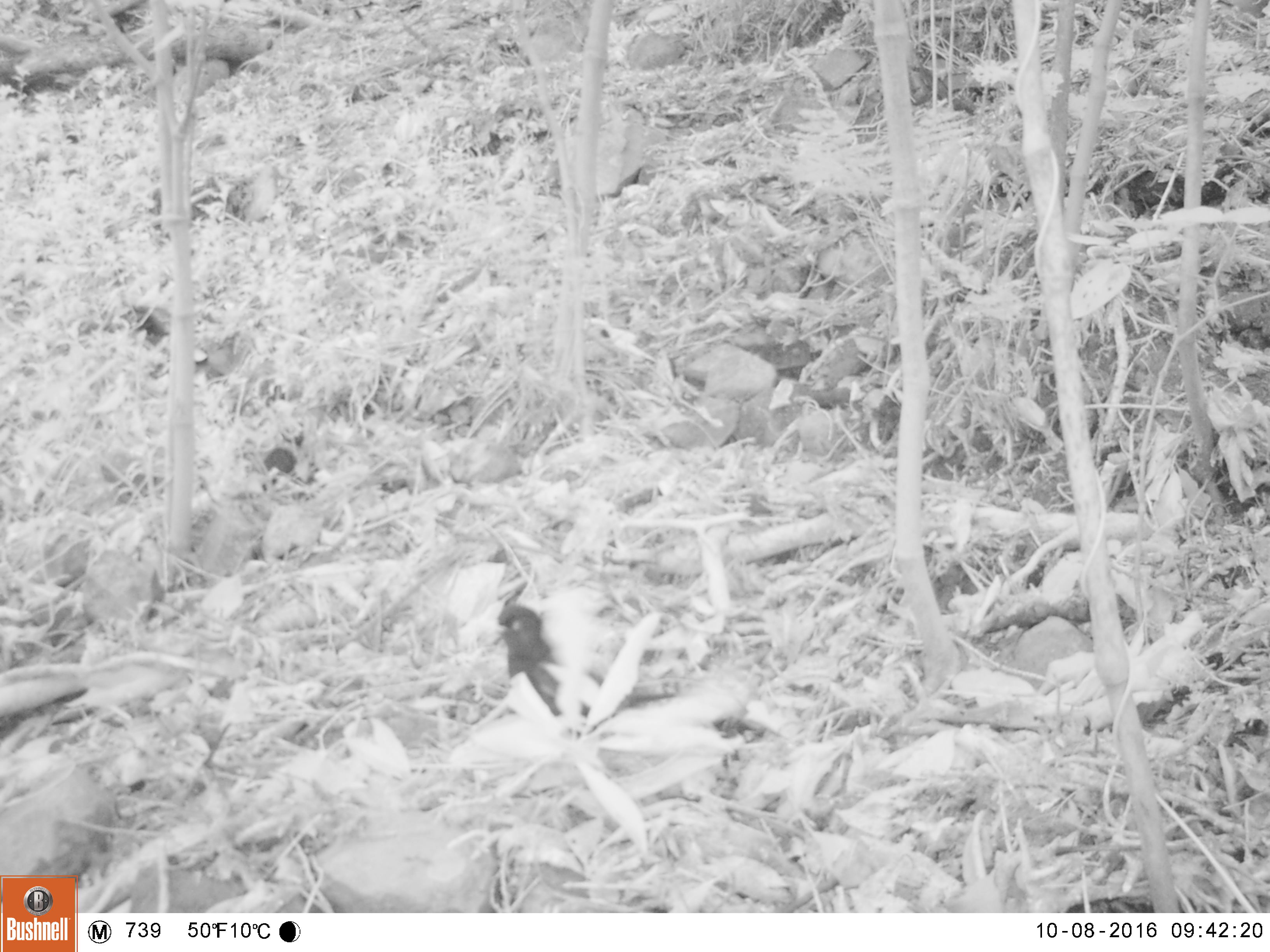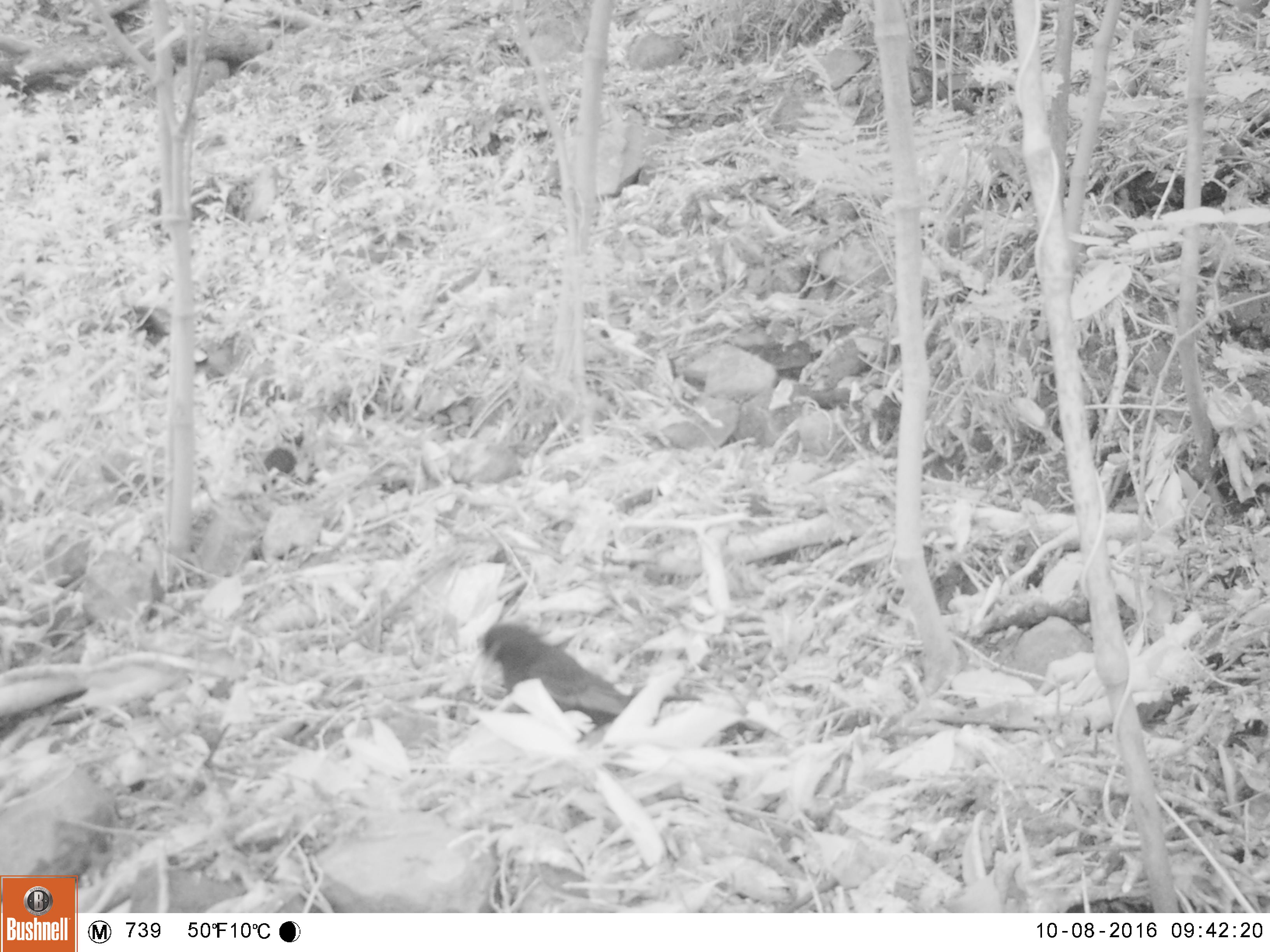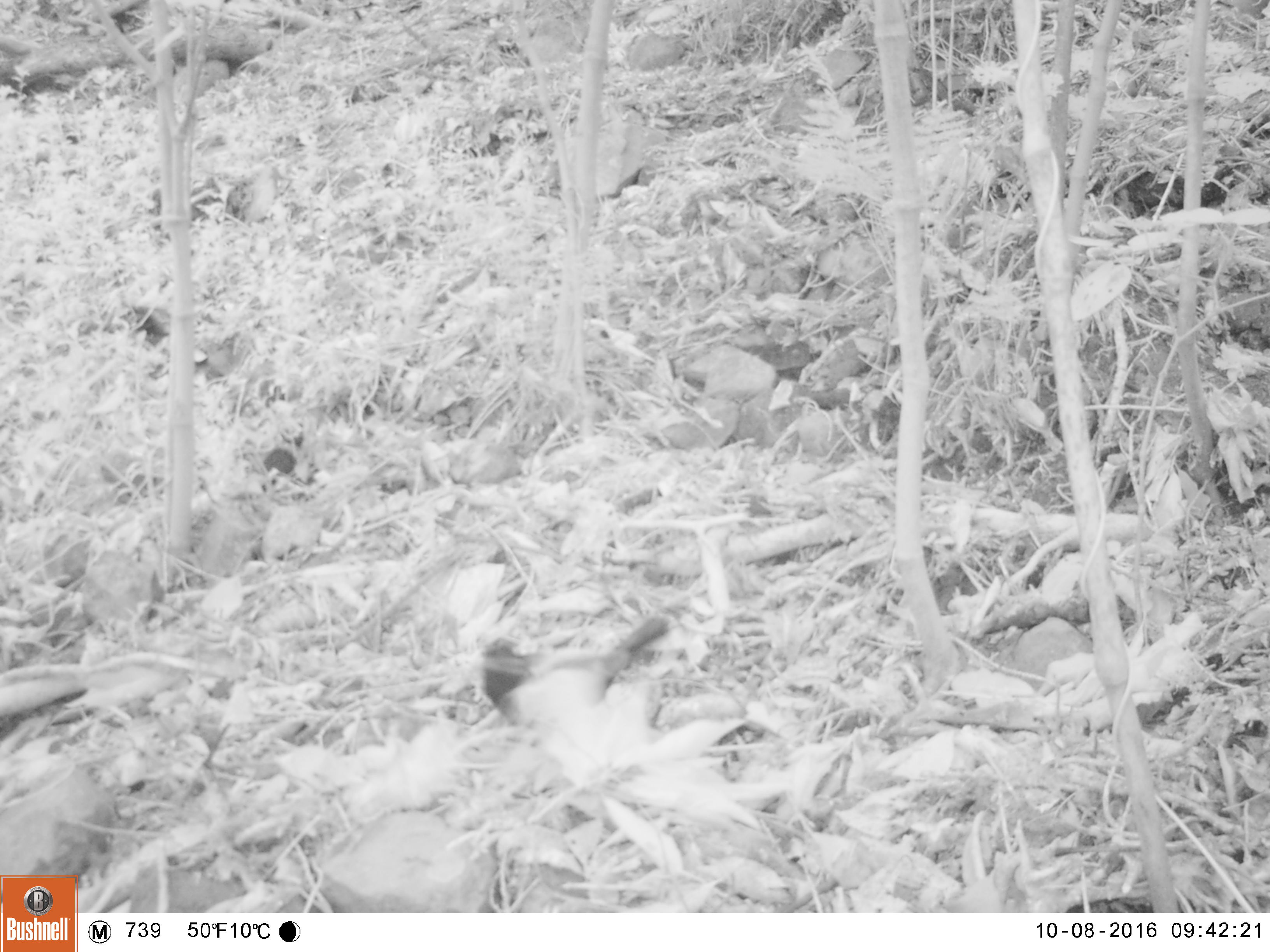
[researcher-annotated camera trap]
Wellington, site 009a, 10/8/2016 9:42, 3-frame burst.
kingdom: Animalia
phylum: Chordata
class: Aves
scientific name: Aves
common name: bird